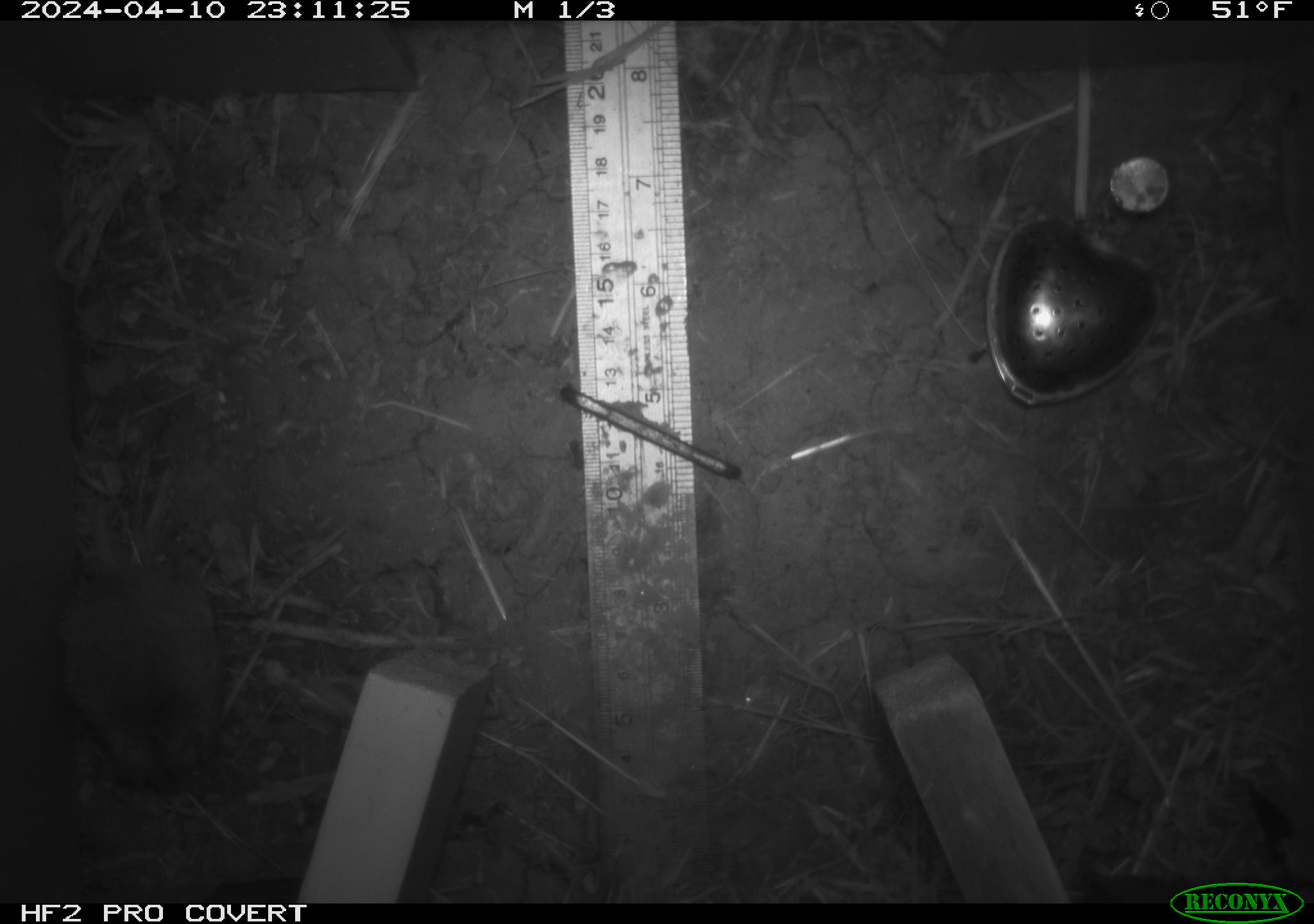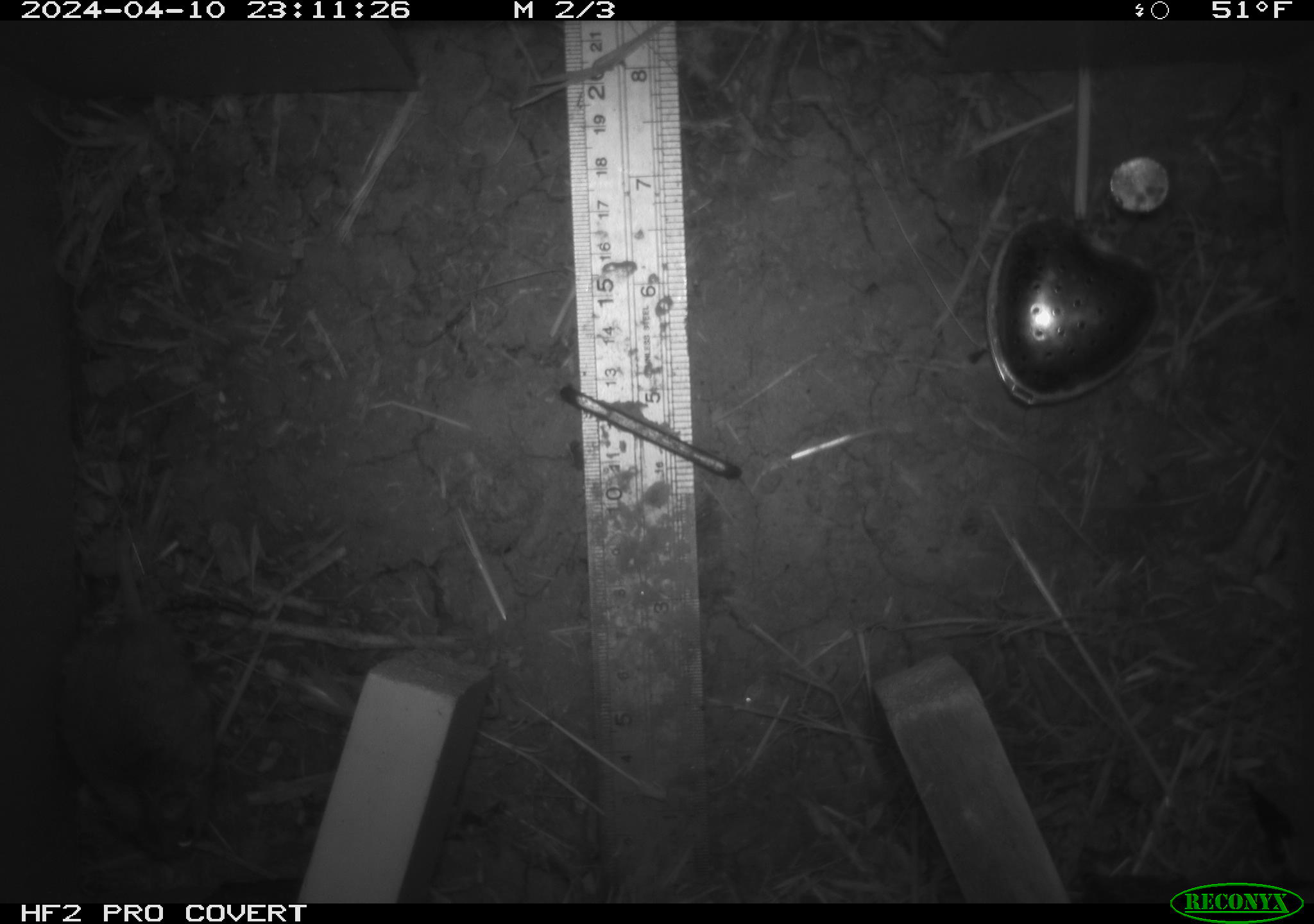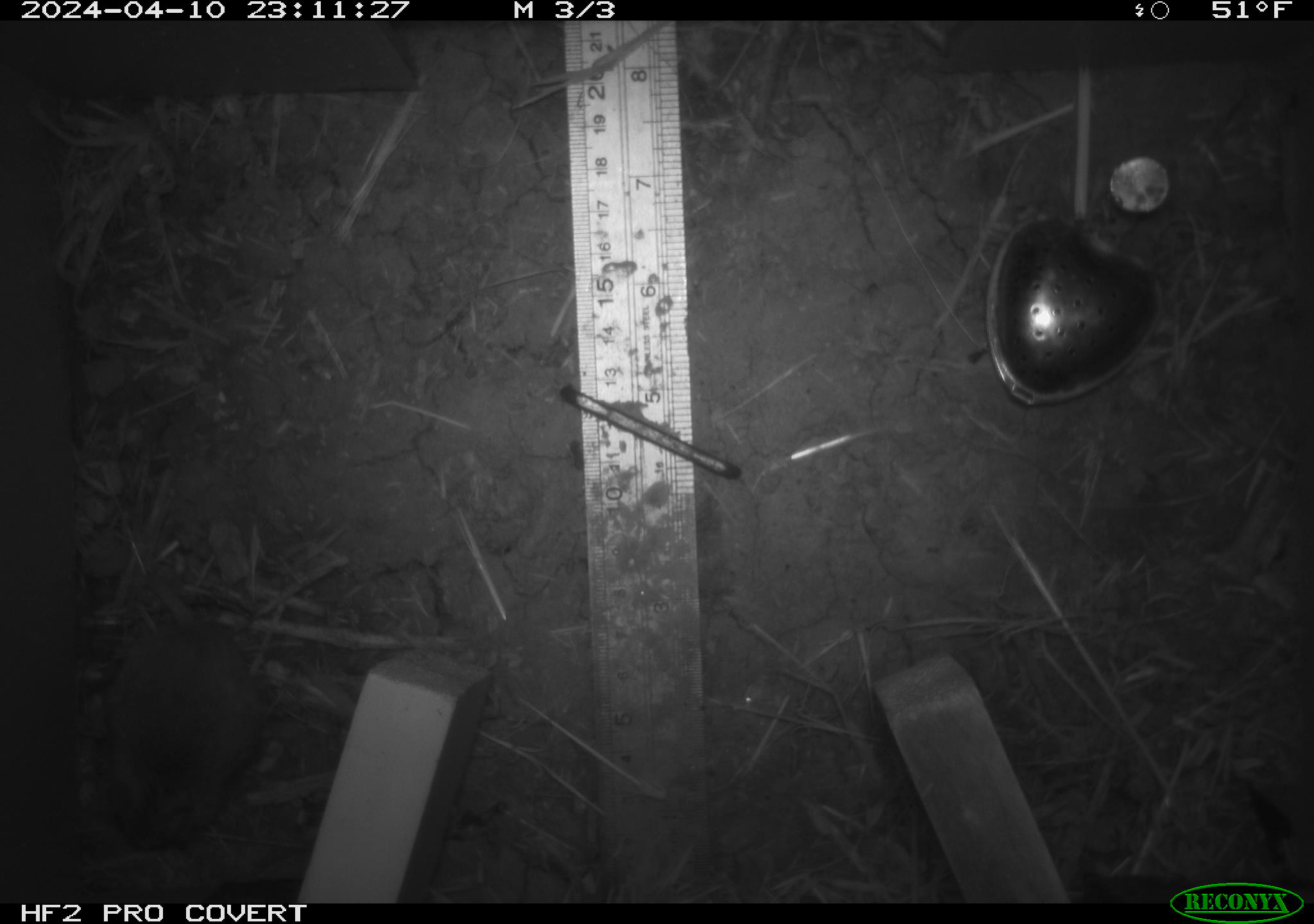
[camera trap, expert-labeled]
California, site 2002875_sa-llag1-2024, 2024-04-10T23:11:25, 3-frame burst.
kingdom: Animalia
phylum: Chordata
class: Mammalia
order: Rodentia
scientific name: Rodentia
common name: mouse species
Mouse species (Rodentia).